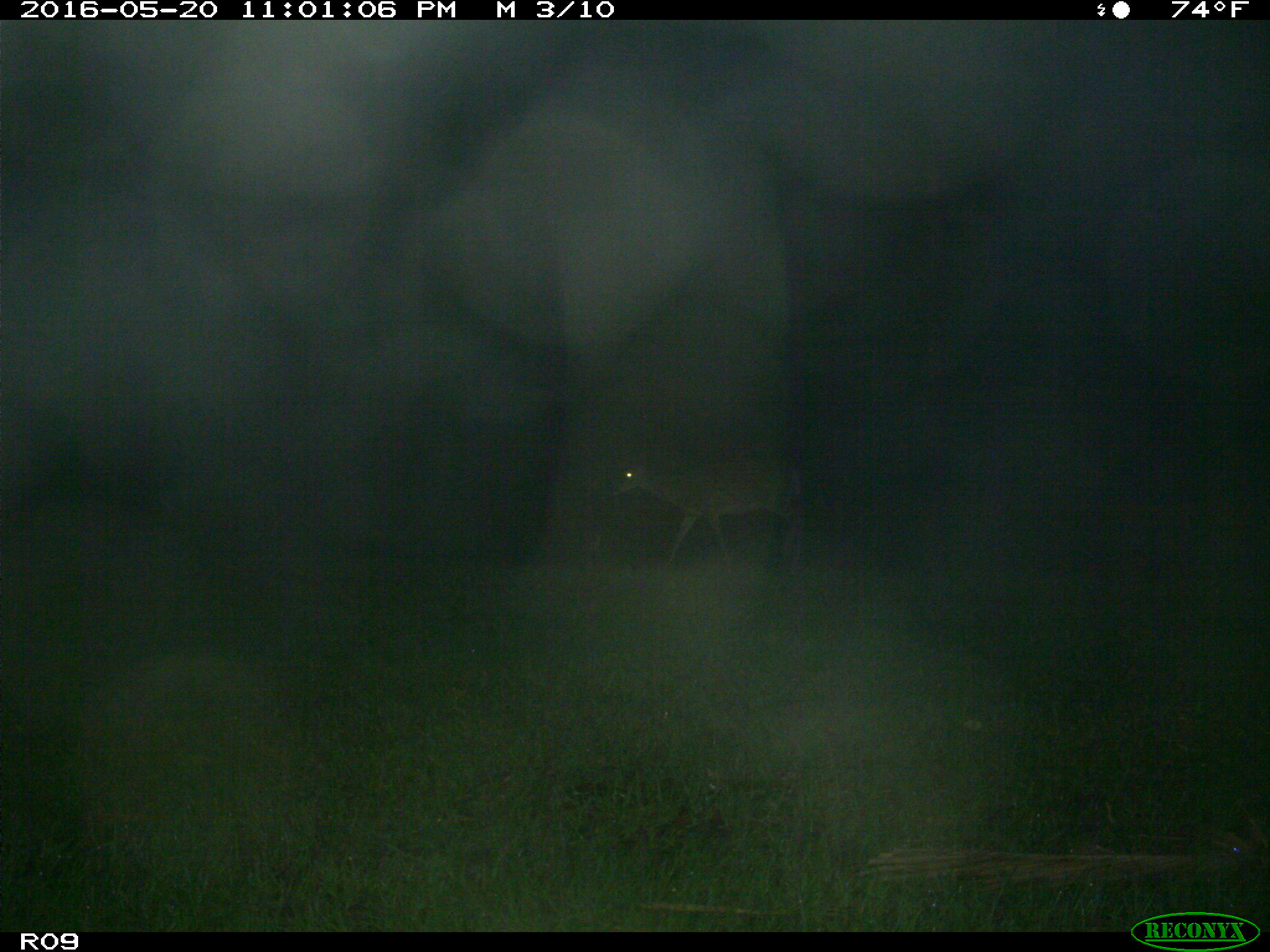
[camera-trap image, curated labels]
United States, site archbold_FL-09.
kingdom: Animalia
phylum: Chordata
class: Mammalia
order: Artiodactyla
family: Cervidae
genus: Odocoileus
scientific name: Odocoileus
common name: deer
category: unidentified deer